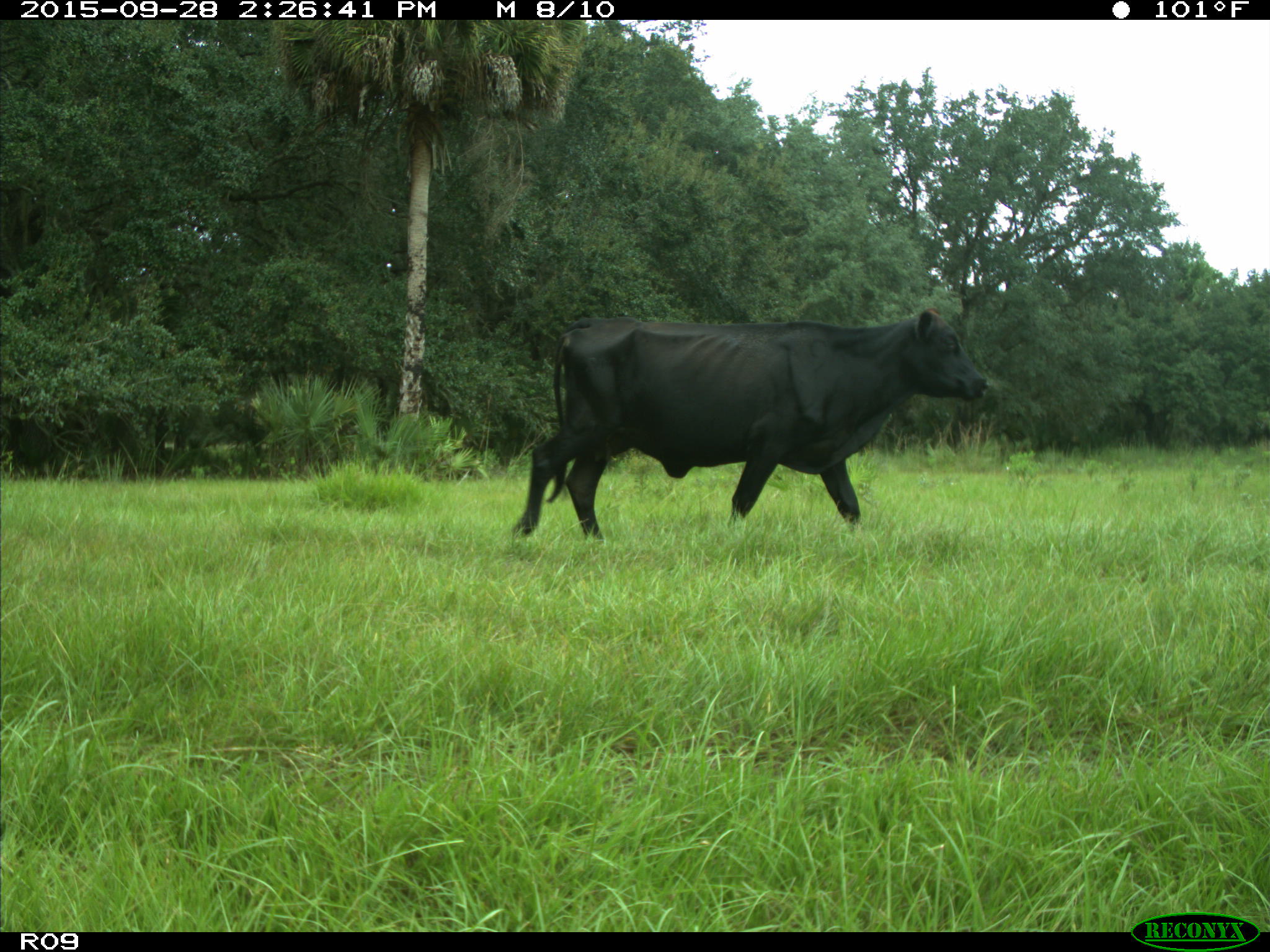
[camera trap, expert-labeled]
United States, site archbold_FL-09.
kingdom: Animalia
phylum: Chordata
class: Mammalia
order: Artiodactyla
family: Bovidae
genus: Bos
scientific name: Bos taurus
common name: domestic cow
Bos taurus (domestic cow).